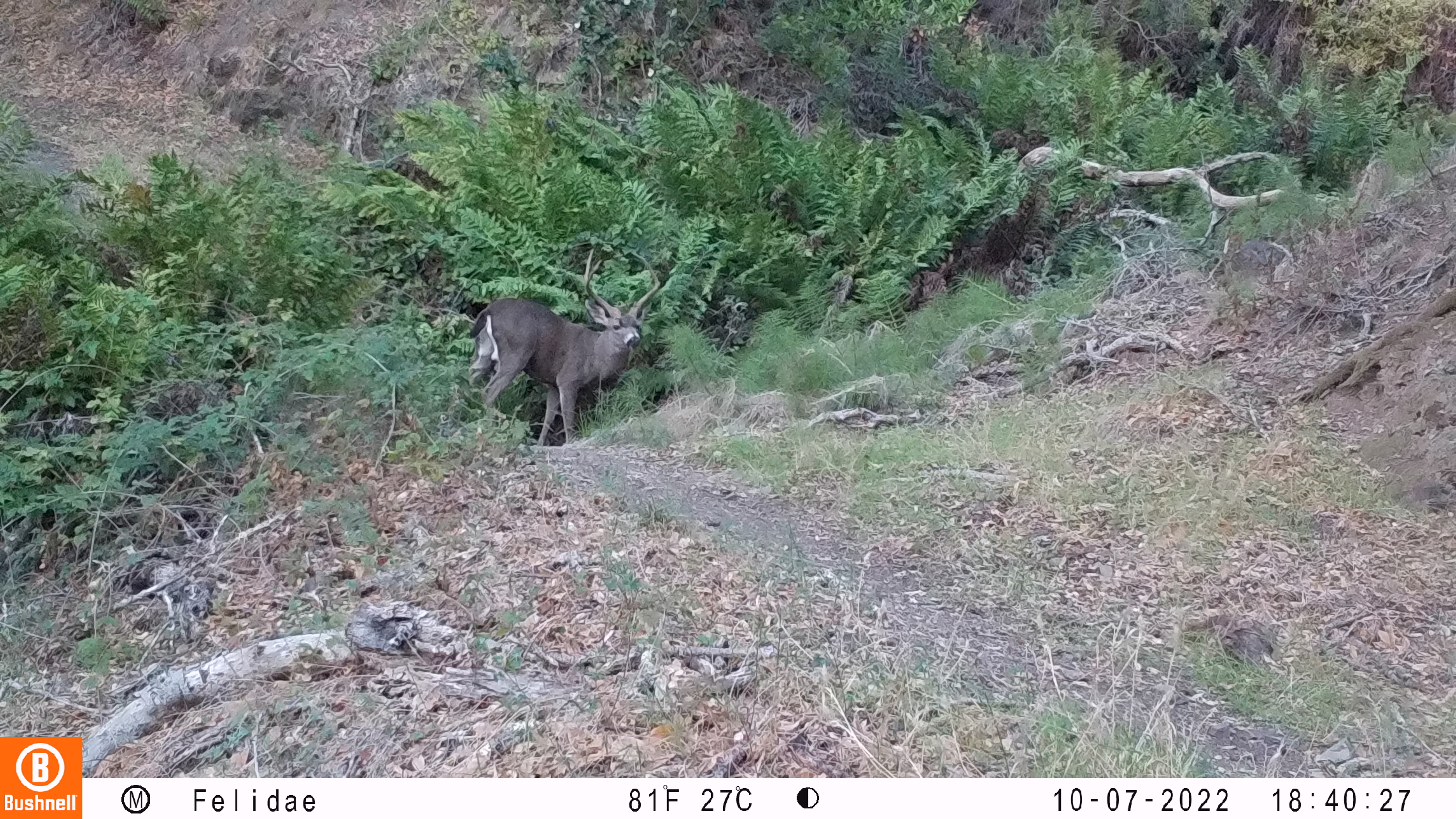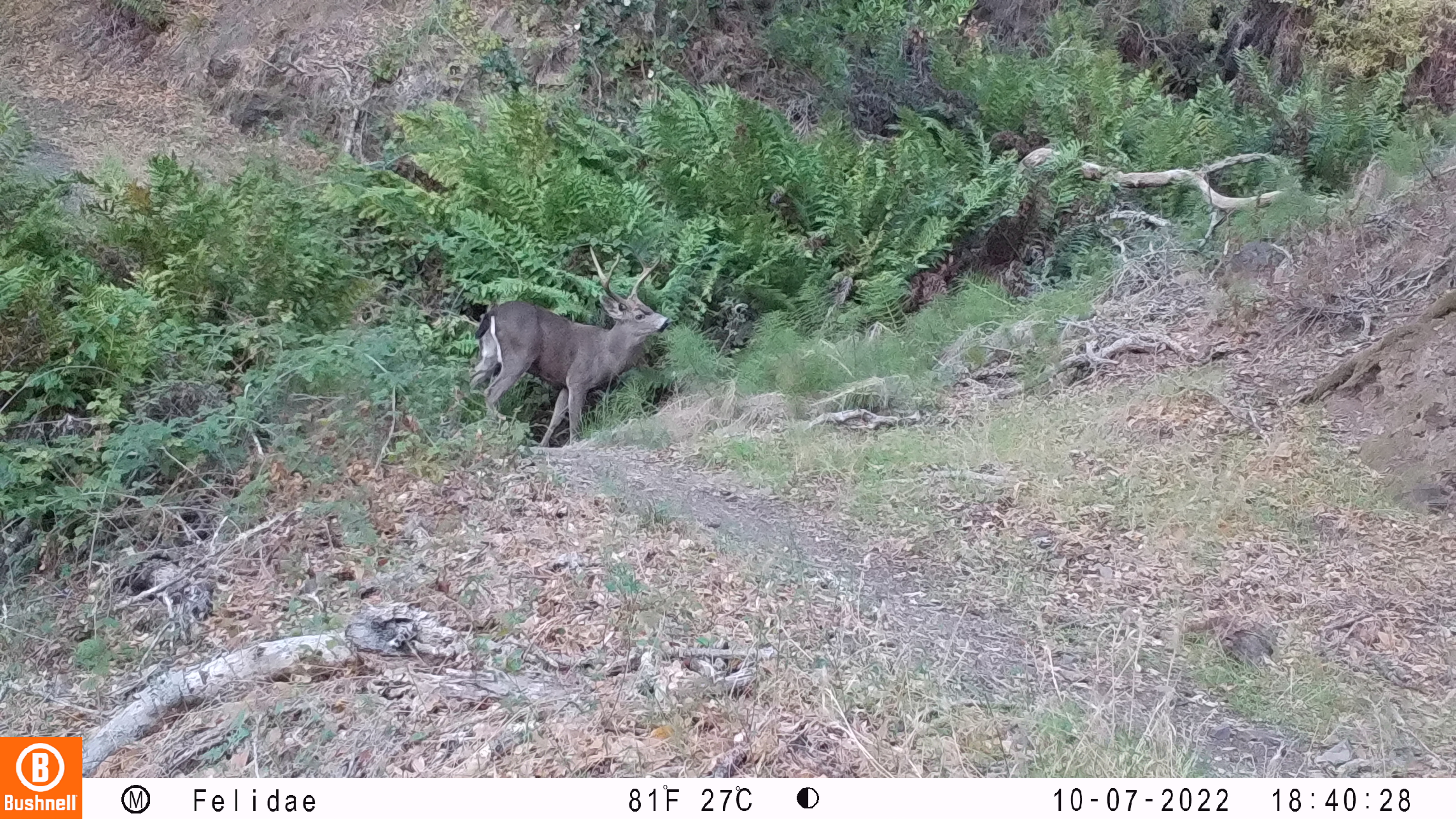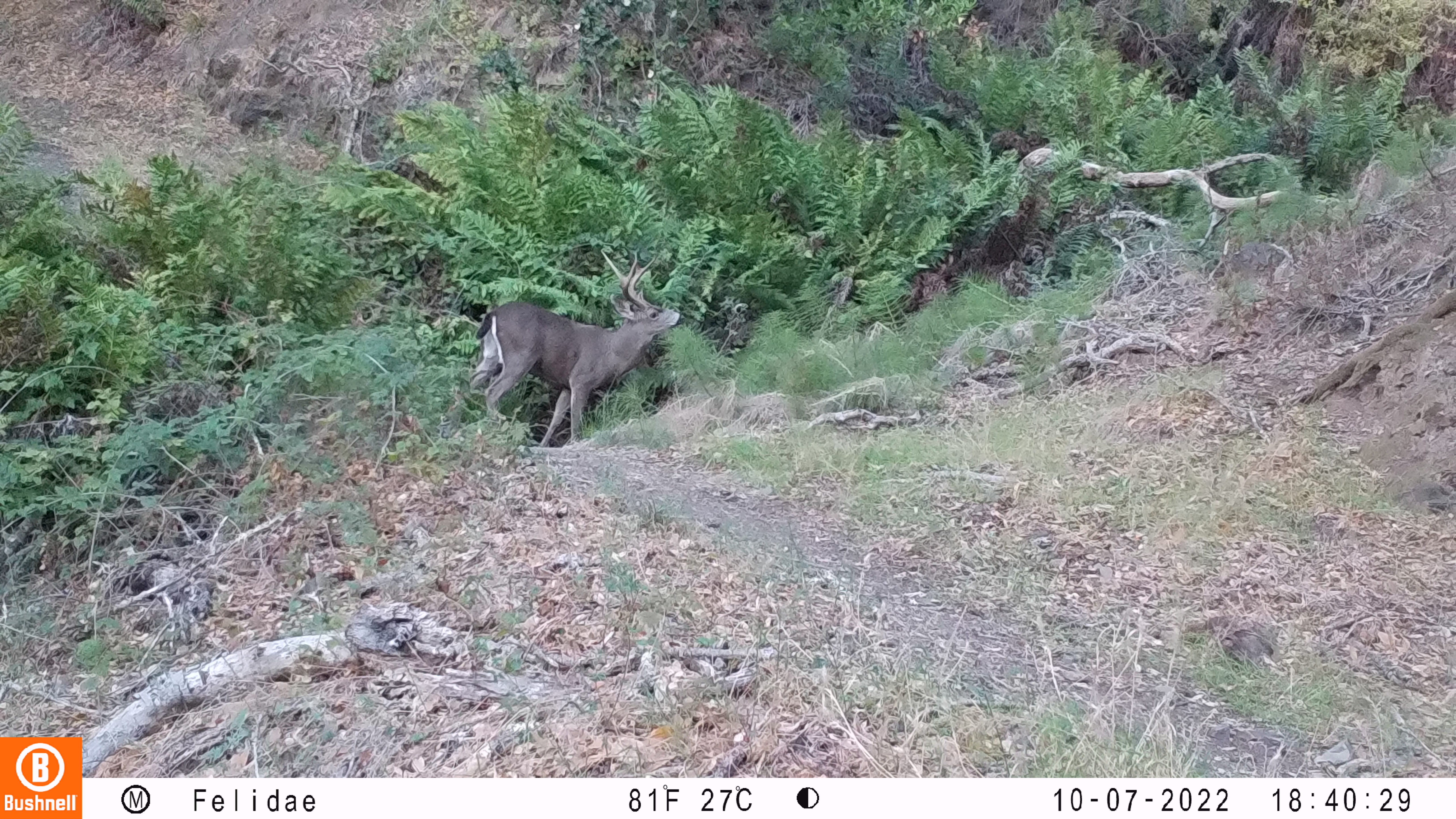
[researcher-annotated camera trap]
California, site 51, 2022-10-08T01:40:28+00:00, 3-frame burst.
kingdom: Animalia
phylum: Chordata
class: Mammalia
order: Artiodactyla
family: Cervidae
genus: Odocoileus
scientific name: Odocoileus hemionus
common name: mule deer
Mule deer (Odocoileus hemionus).